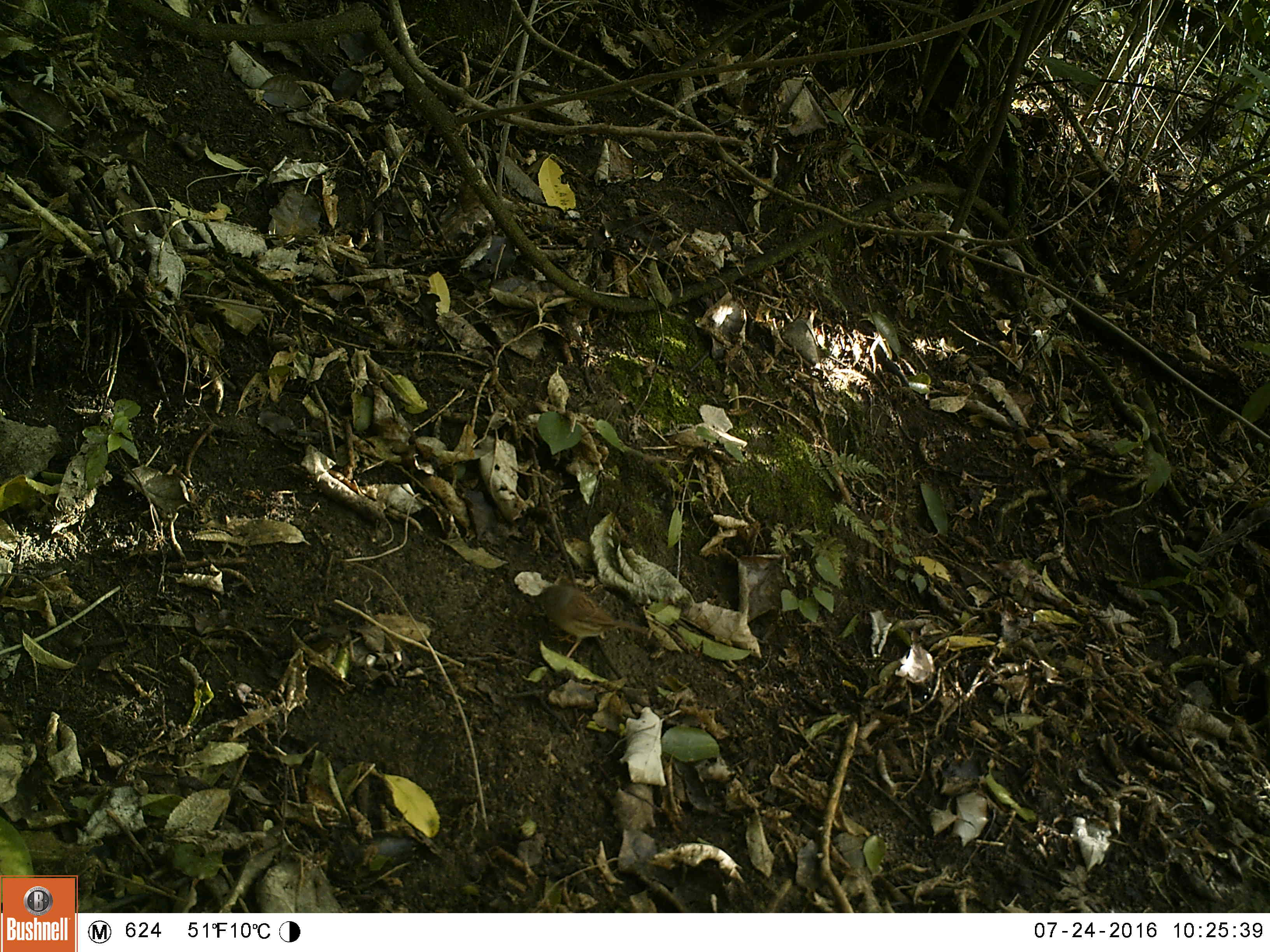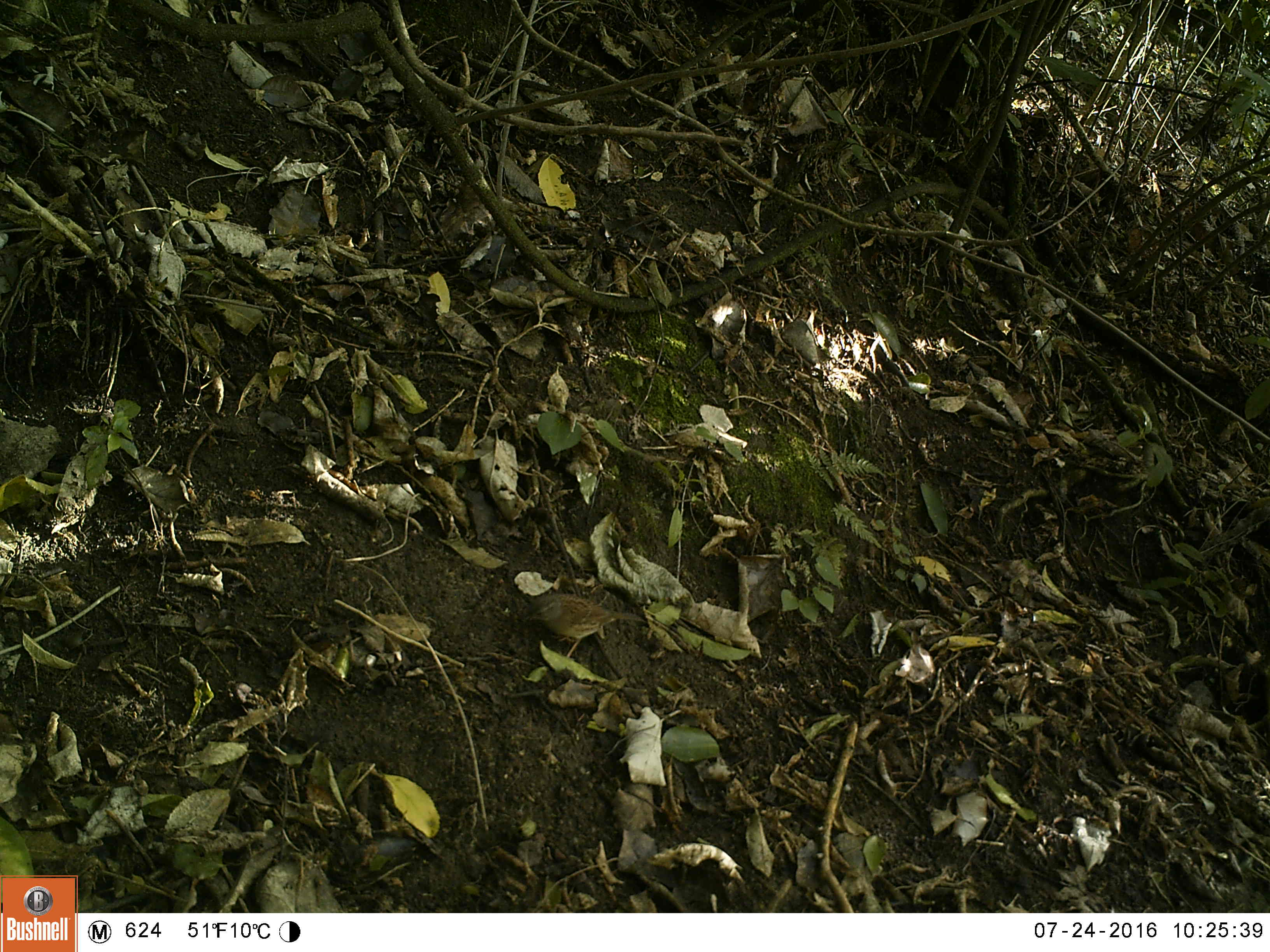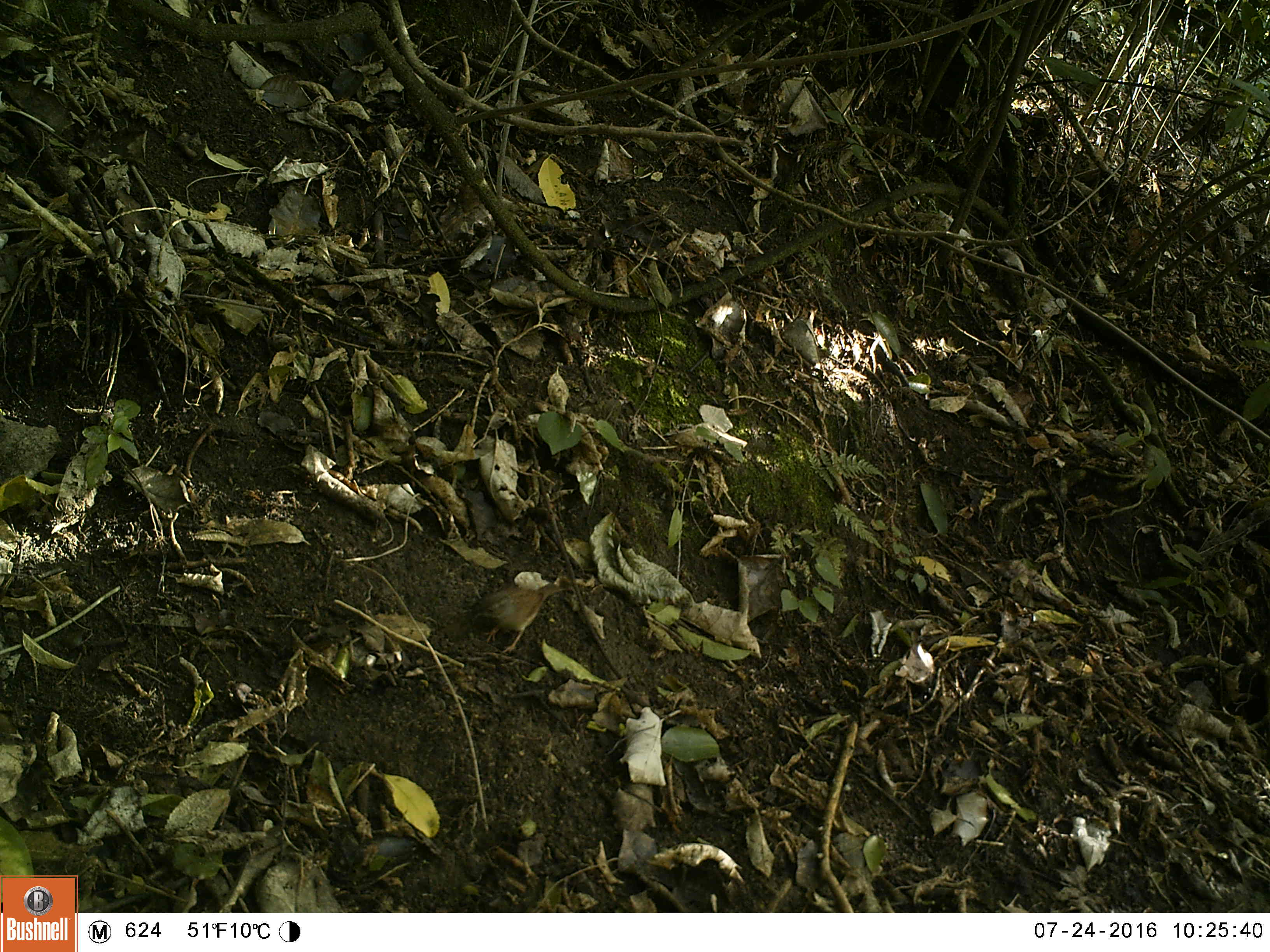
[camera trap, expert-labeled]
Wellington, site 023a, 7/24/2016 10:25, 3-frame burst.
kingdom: Animalia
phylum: Chordata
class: Aves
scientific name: Aves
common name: bird